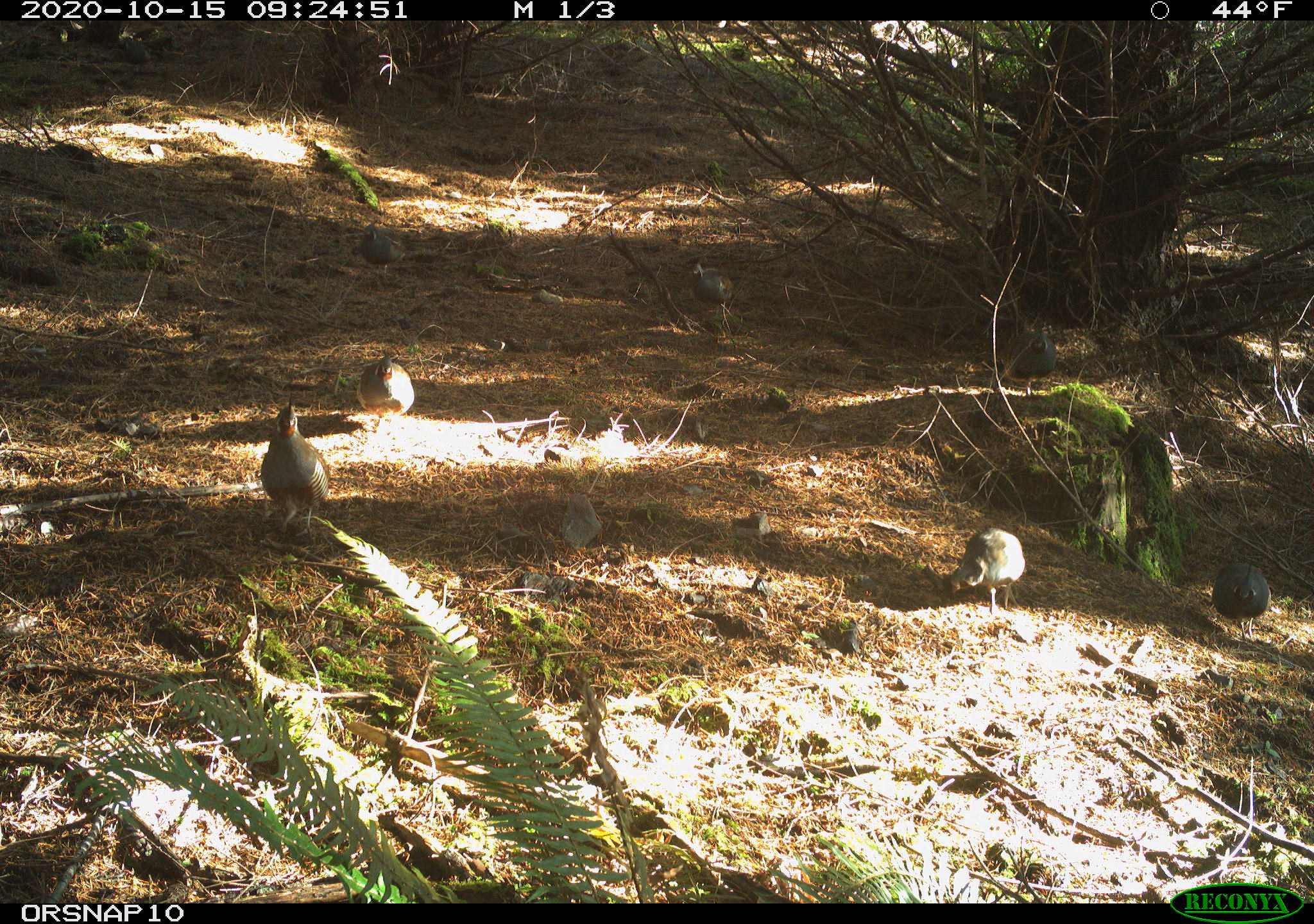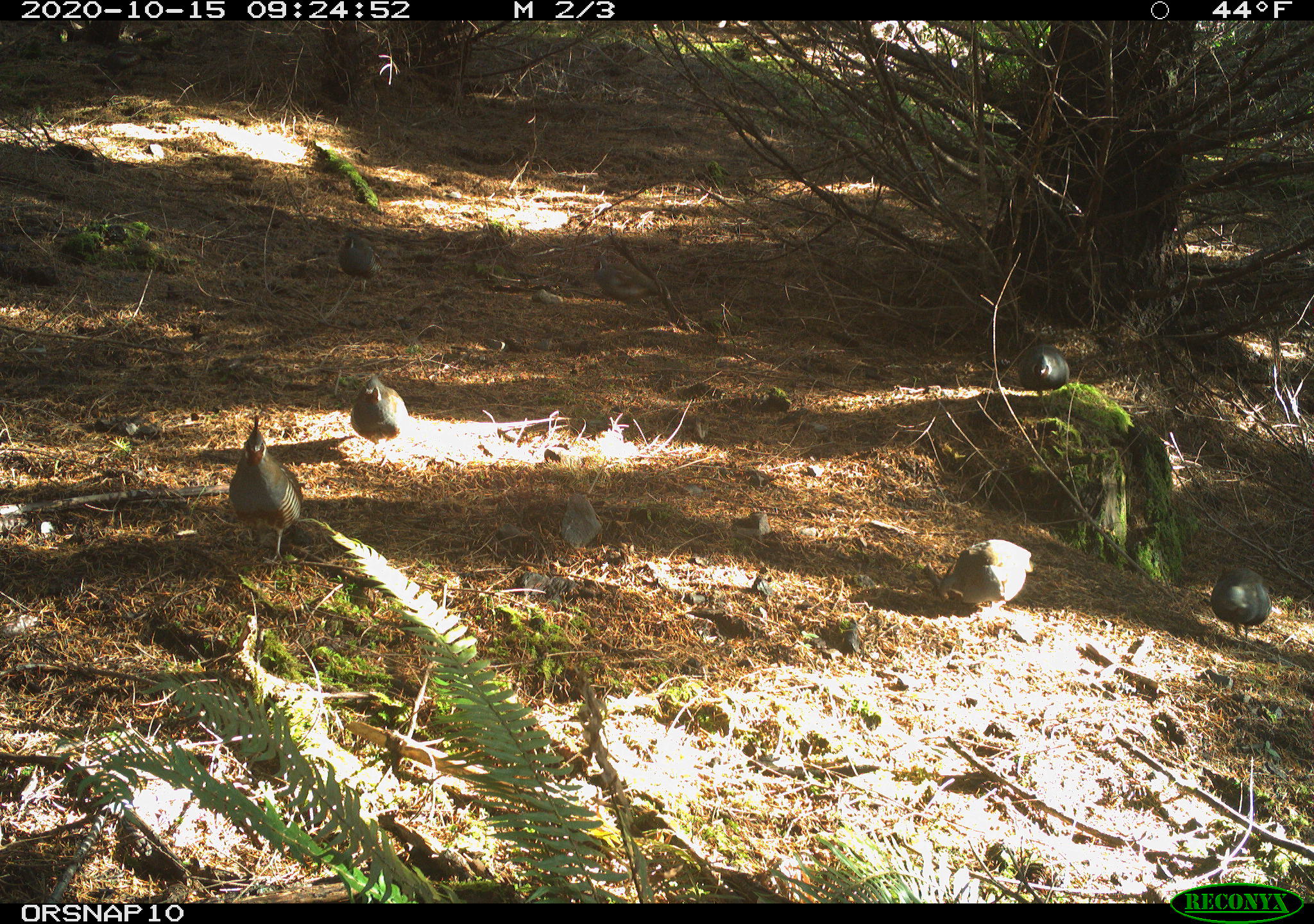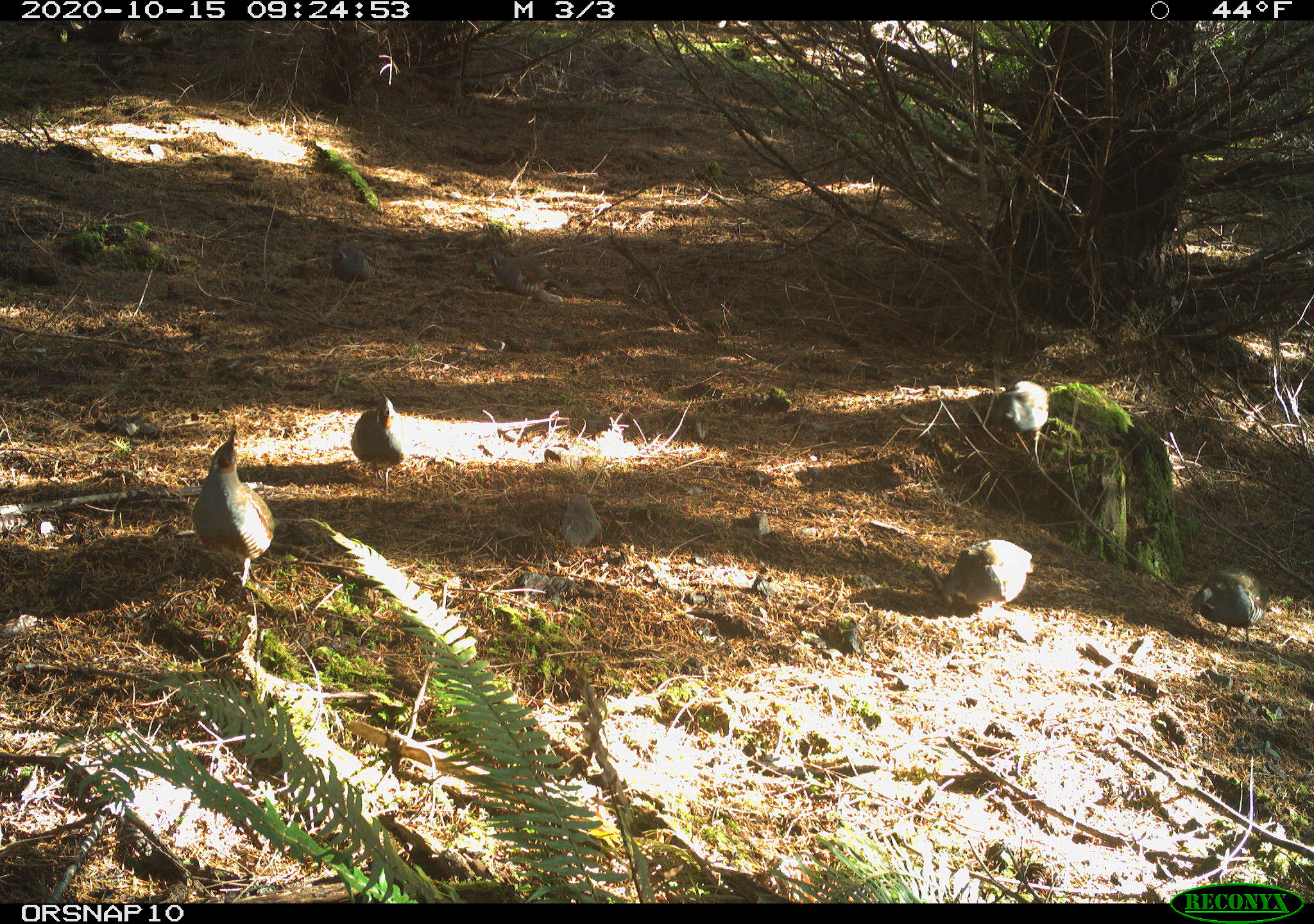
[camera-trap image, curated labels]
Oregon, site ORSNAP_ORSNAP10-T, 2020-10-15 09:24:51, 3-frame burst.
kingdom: Animalia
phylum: Chordata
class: Aves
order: Galliformes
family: Odontophoridae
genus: Oreortyx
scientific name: Oreortyx pictus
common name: mountain quail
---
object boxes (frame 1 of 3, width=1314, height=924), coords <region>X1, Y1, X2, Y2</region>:
mountain quail: <region>227, 394, 348, 540</region>; <region>919, 521, 1043, 632</region>; <region>337, 337, 435, 444</region>; <region>671, 246, 758, 325</region>; <region>345, 215, 413, 282</region>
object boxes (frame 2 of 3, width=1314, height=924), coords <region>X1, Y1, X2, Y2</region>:
mountain quail: <region>918, 497, 1050, 632</region>; <region>214, 420, 328, 565</region>; <region>1003, 314, 1104, 423</region>; <region>1193, 552, 1281, 665</region>; <region>324, 364, 418, 452</region>; <region>315, 225, 392, 311</region>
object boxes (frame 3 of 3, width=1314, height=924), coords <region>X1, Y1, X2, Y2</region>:
mountain quail: <region>185, 428, 284, 609</region>; <region>912, 530, 1050, 626</region>; <region>962, 367, 1068, 472</region>; <region>329, 384, 425, 485</region>; <region>478, 243, 585, 311</region>; <region>309, 234, 391, 298</region>